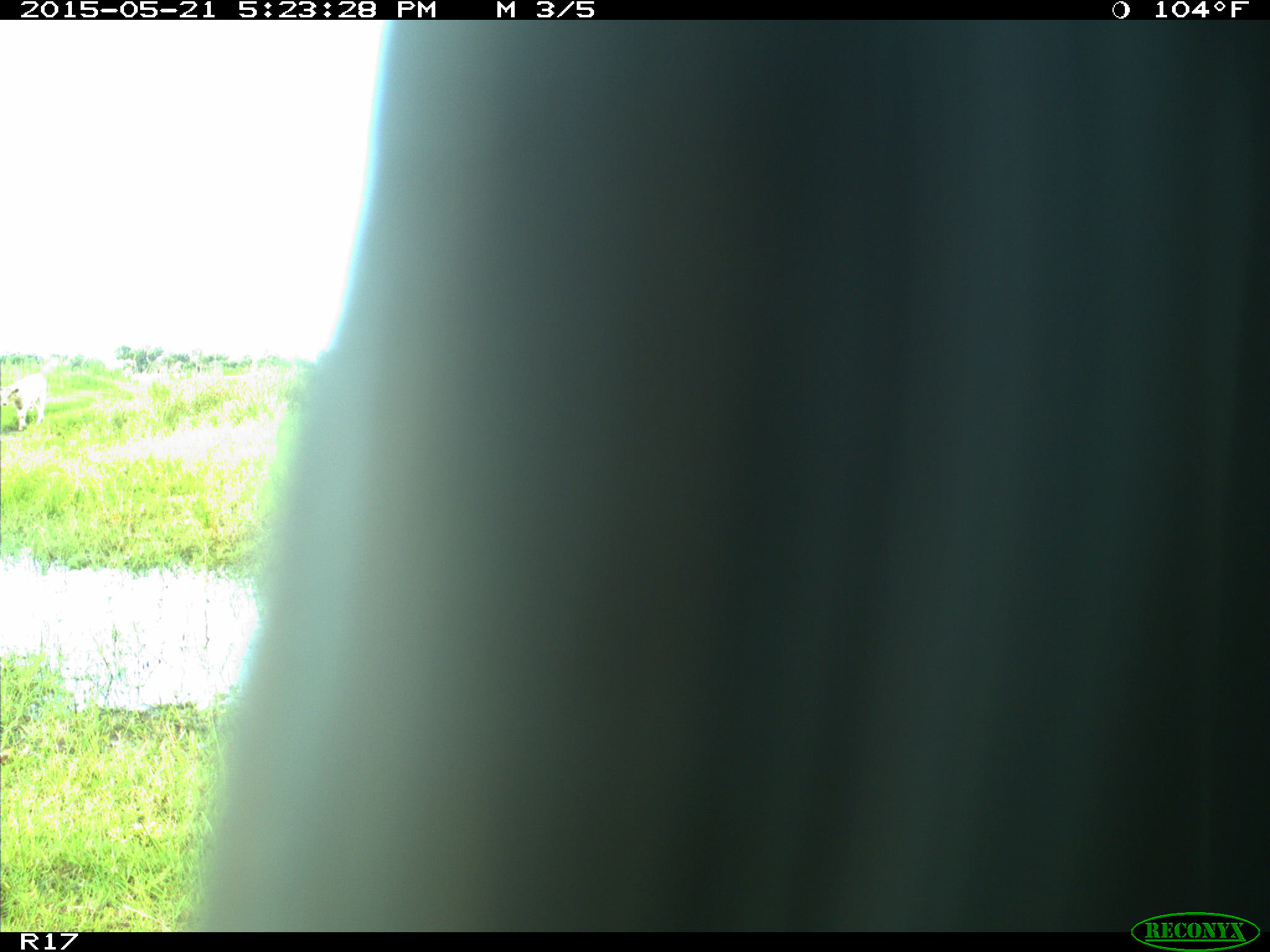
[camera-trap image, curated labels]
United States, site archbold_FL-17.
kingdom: Animalia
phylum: Chordata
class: Mammalia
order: Artiodactyla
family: Bovidae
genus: Bos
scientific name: Bos taurus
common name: domestic cow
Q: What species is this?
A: Bos taurus (domestic cow).